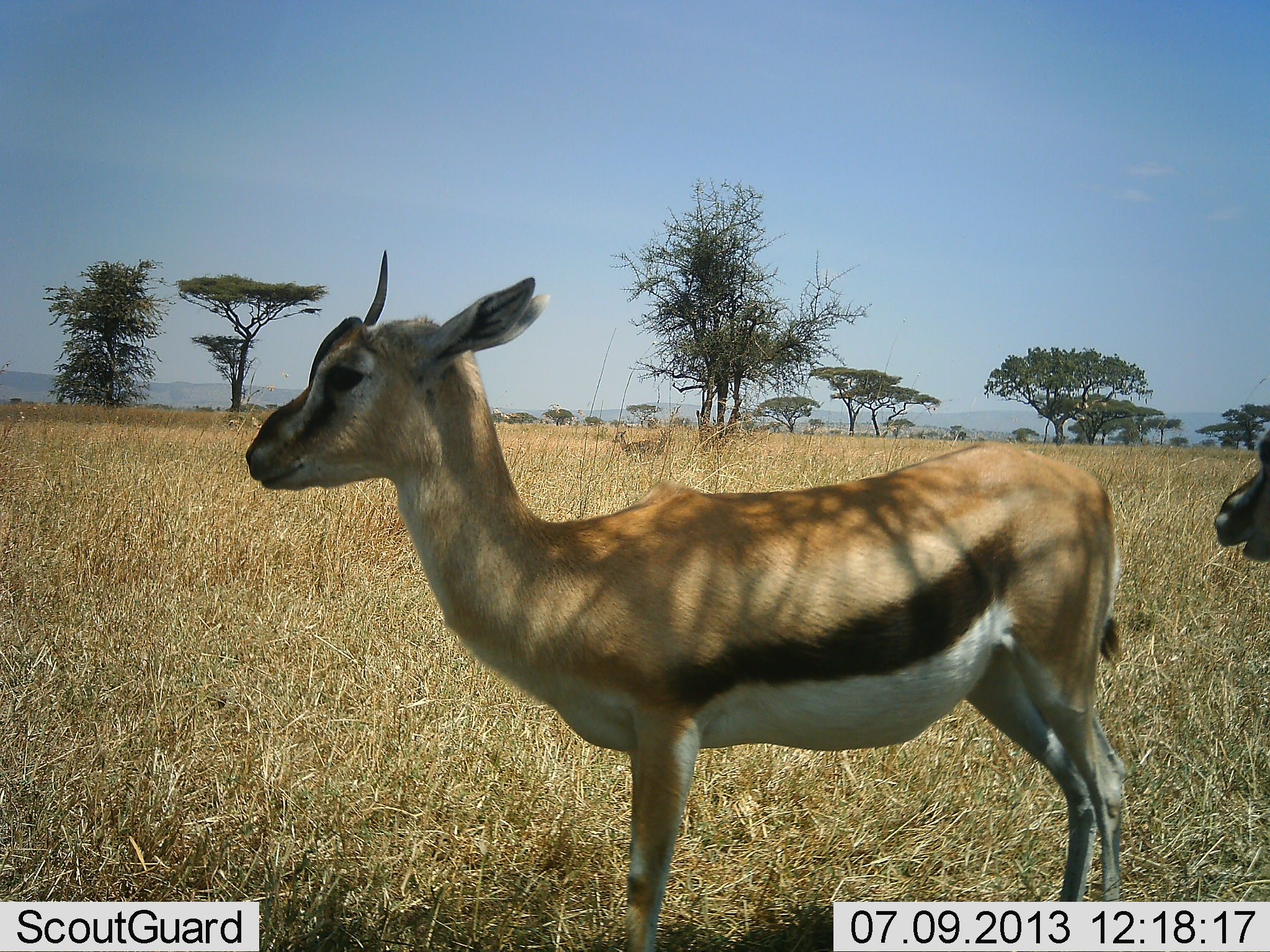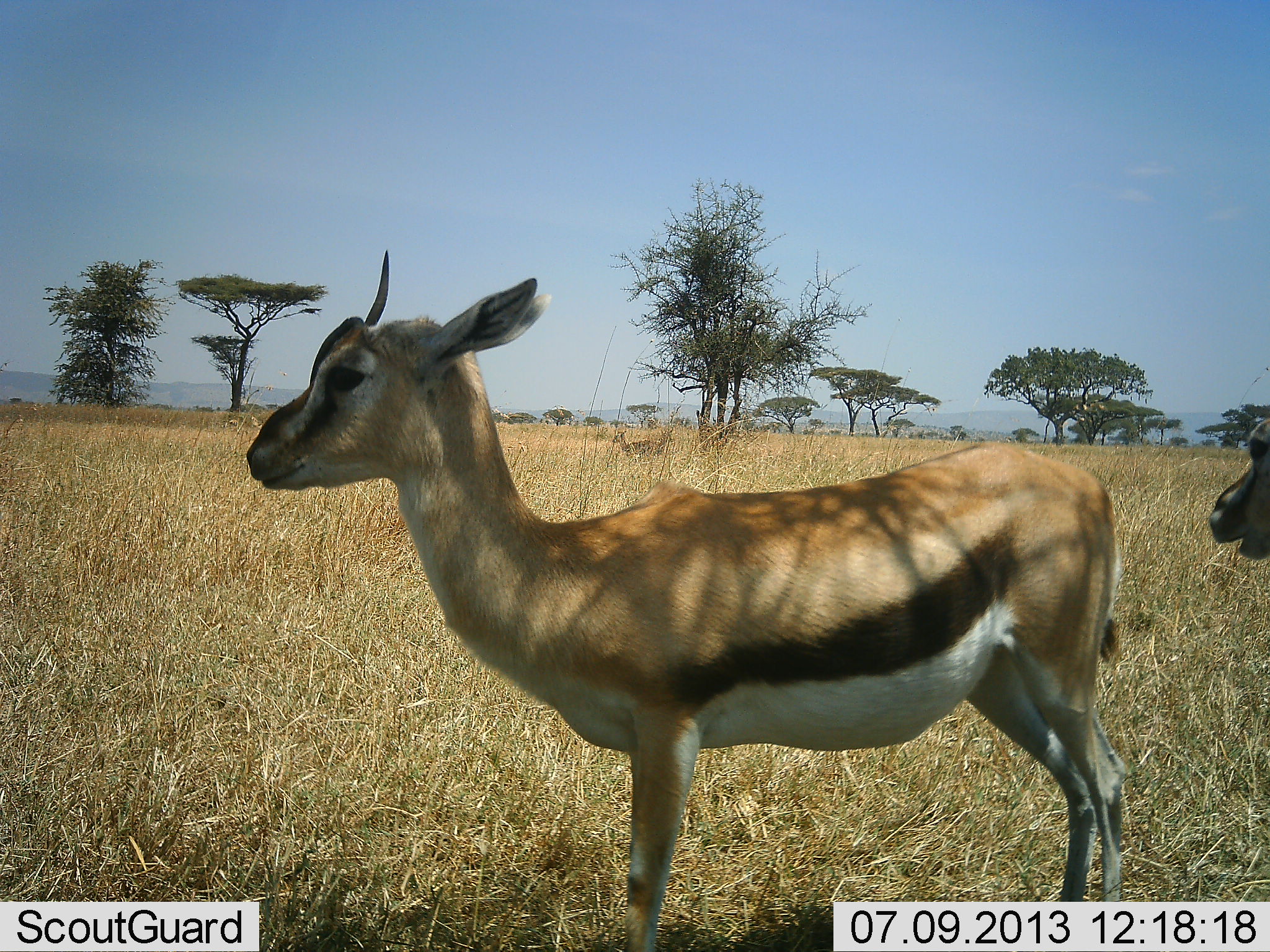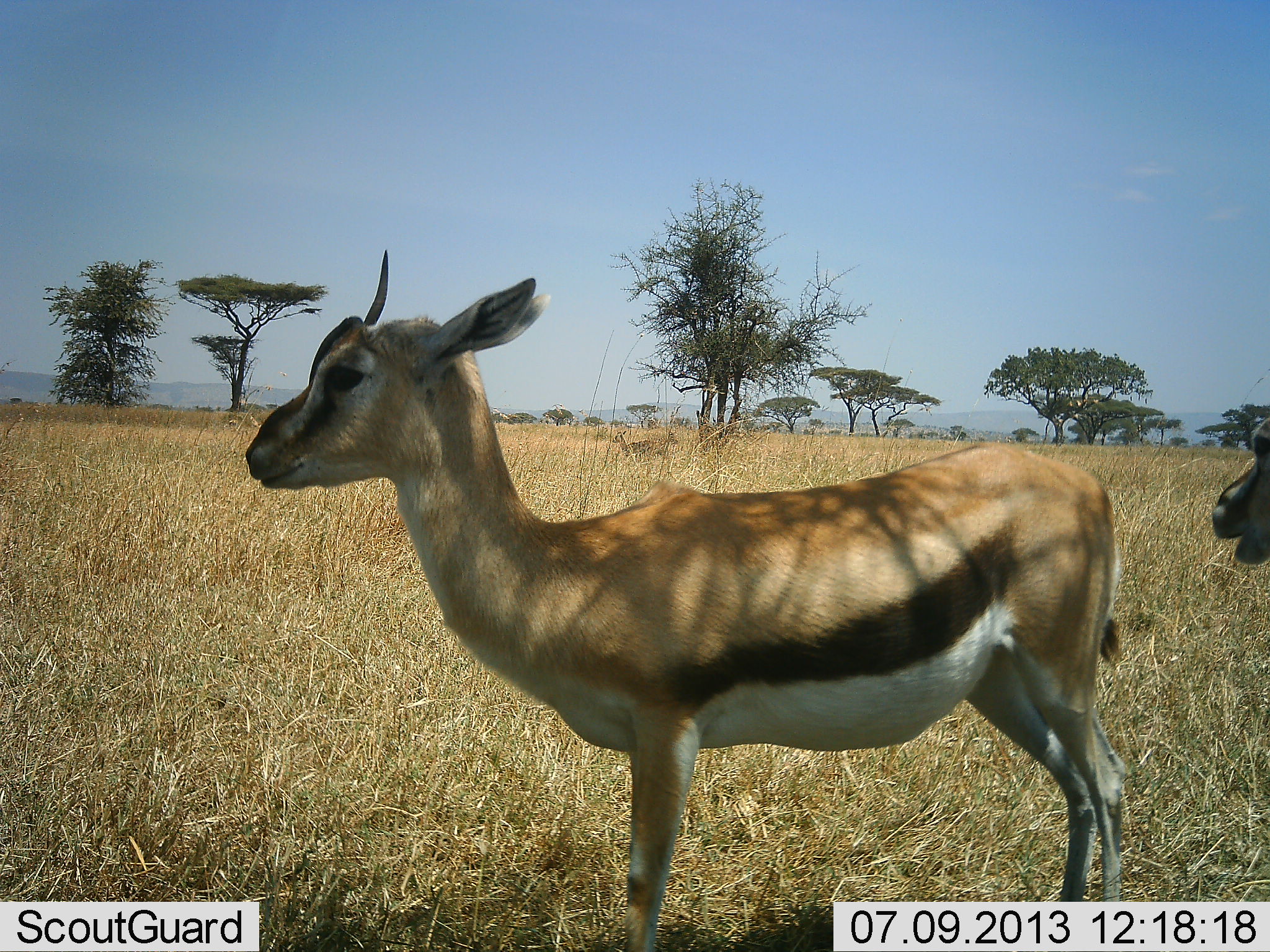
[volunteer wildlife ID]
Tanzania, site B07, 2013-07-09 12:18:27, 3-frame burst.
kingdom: Animalia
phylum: Chordata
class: Mammalia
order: Artiodactyla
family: Bovidae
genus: Eudorcas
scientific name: Eudorcas thomsonii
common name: thomson's gazelle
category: gazellethomsons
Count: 2.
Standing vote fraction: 97%.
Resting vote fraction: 0%.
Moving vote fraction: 0%.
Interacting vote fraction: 0%.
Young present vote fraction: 11%.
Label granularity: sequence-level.